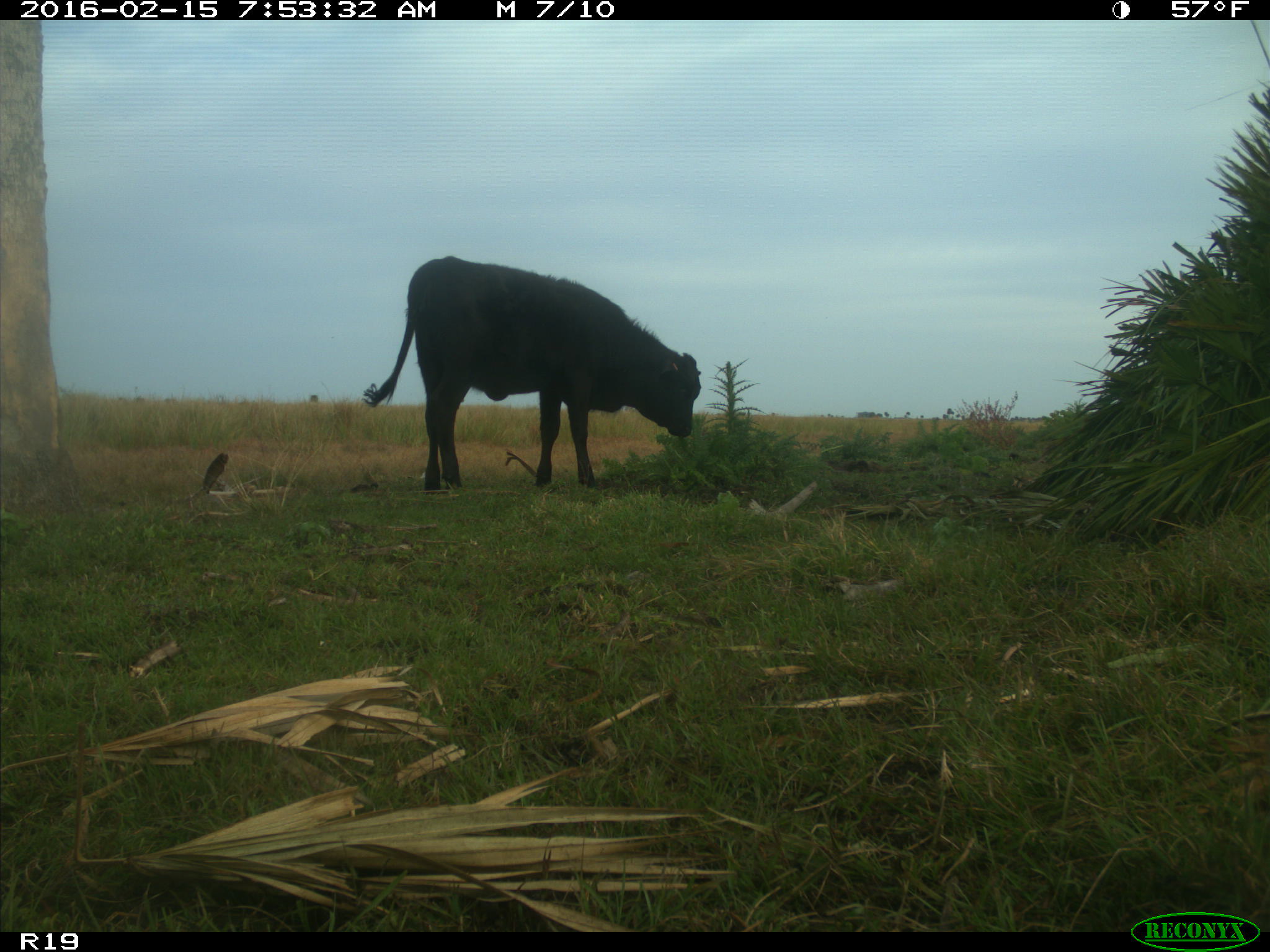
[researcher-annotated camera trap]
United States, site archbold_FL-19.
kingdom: Animalia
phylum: Chordata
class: Mammalia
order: Artiodactyla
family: Bovidae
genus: Bos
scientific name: Bos taurus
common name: domestic cow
Bos taurus (domestic cow).